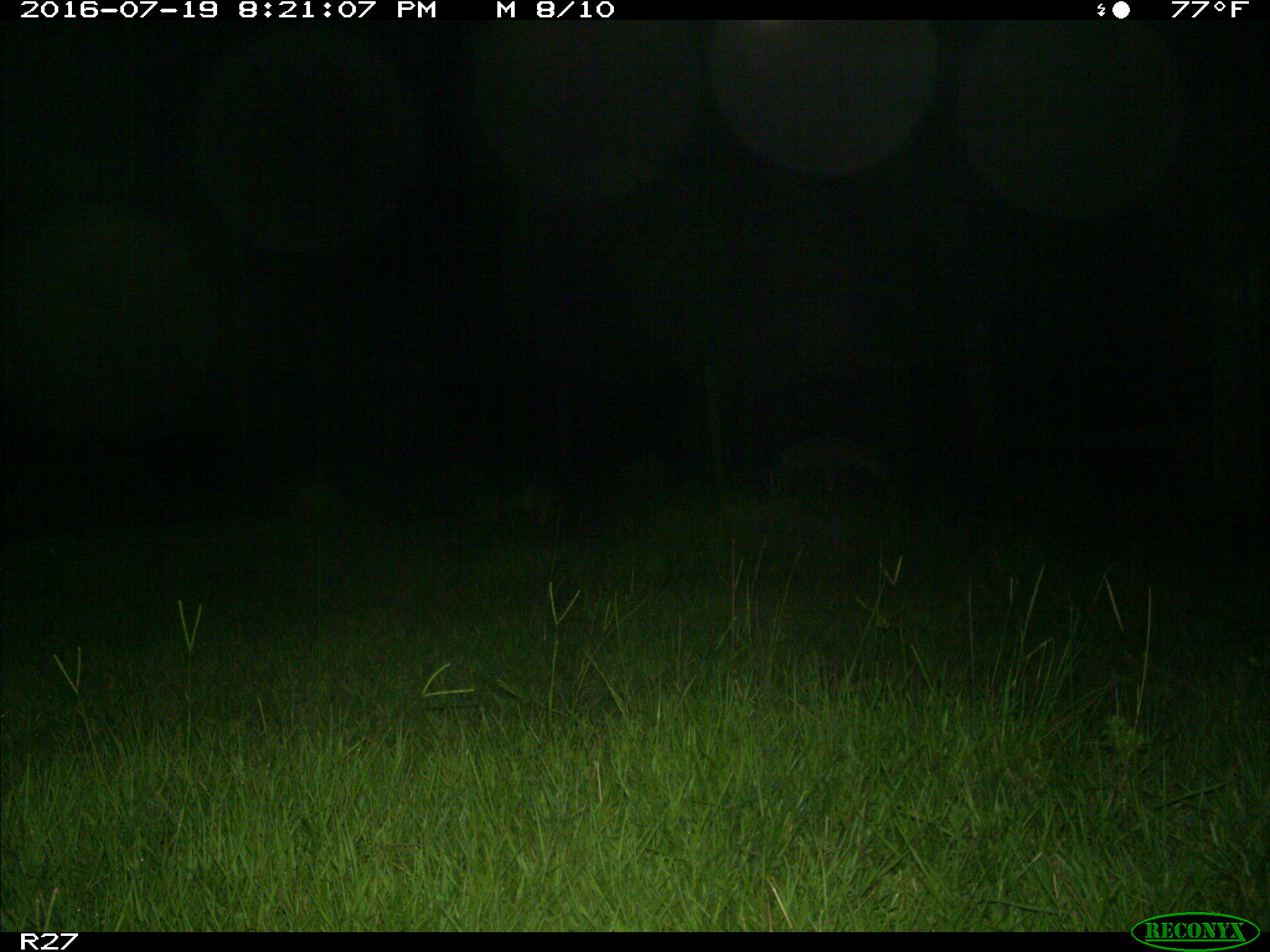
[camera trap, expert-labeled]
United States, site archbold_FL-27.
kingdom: Animalia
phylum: Chordata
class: Mammalia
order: Carnivora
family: Canidae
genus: Canis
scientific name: Canis latrans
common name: coyote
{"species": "Canis latrans (coyote)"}